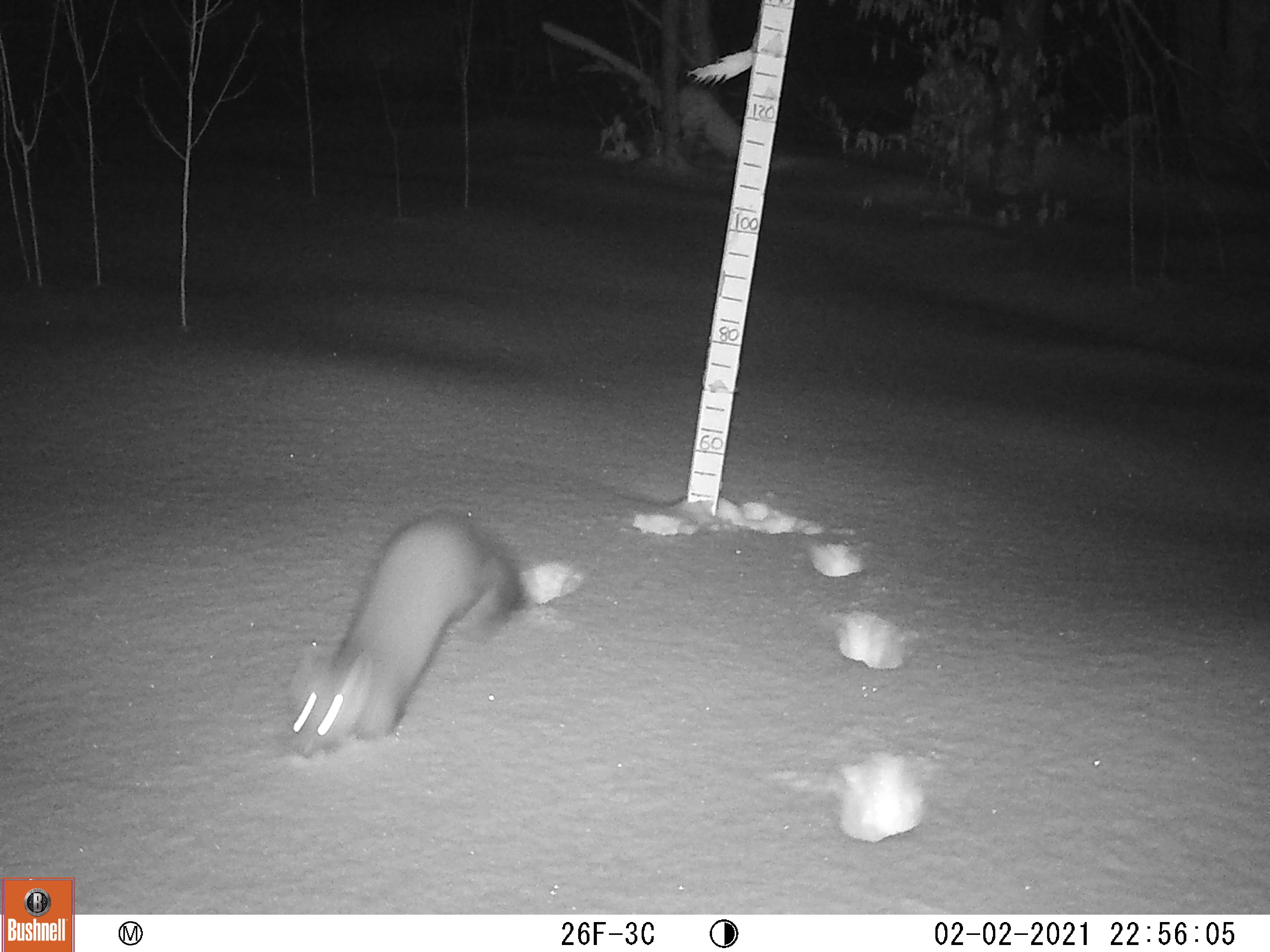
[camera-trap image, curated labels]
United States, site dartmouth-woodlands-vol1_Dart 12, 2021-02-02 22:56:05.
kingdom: Animalia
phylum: Chordata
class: Mammalia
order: Carnivora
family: Mustelidae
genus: Mustela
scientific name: Mustela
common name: weasel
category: weasel sp.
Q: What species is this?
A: Weasel sp. (weasel) (Mustela).